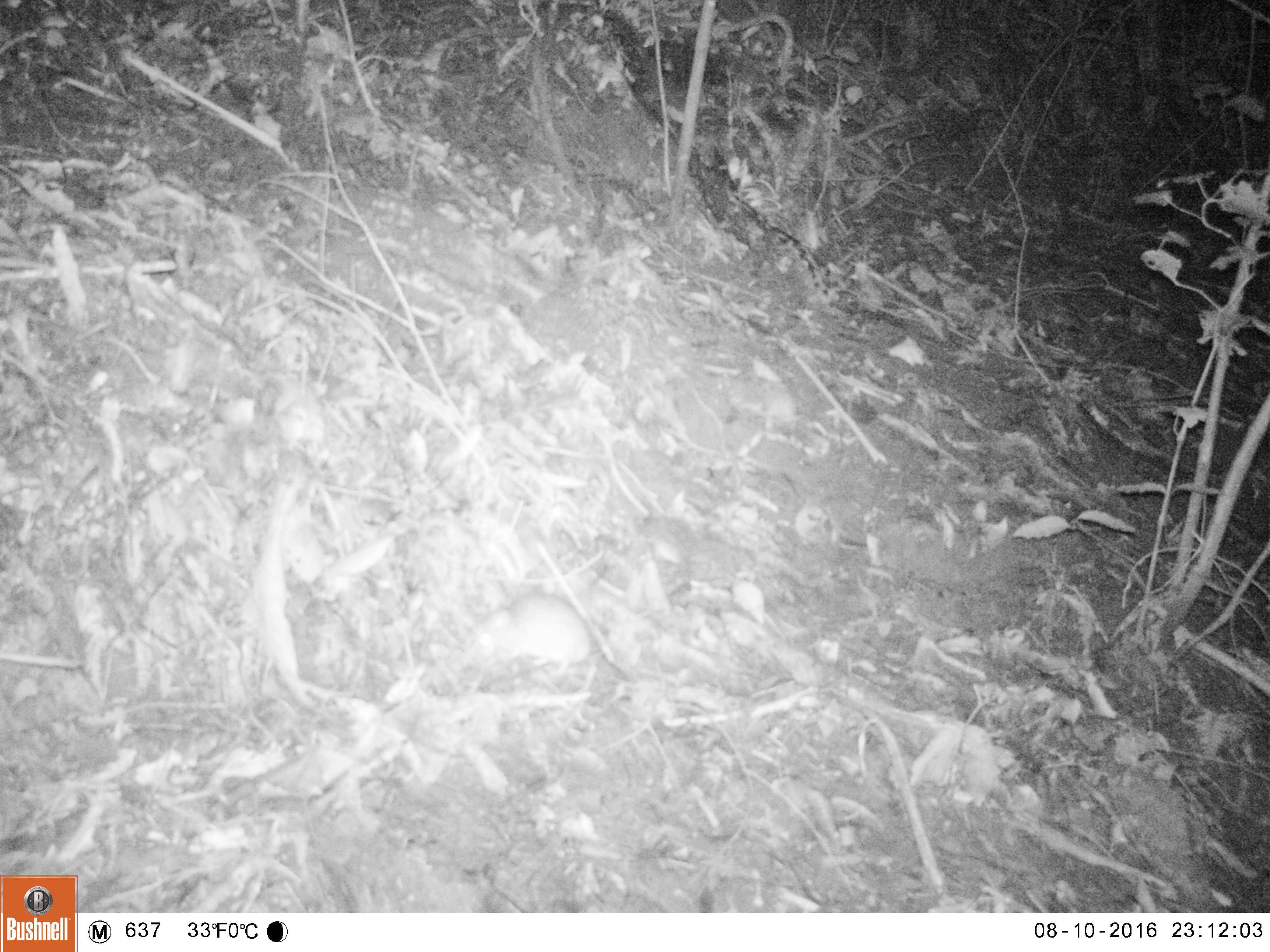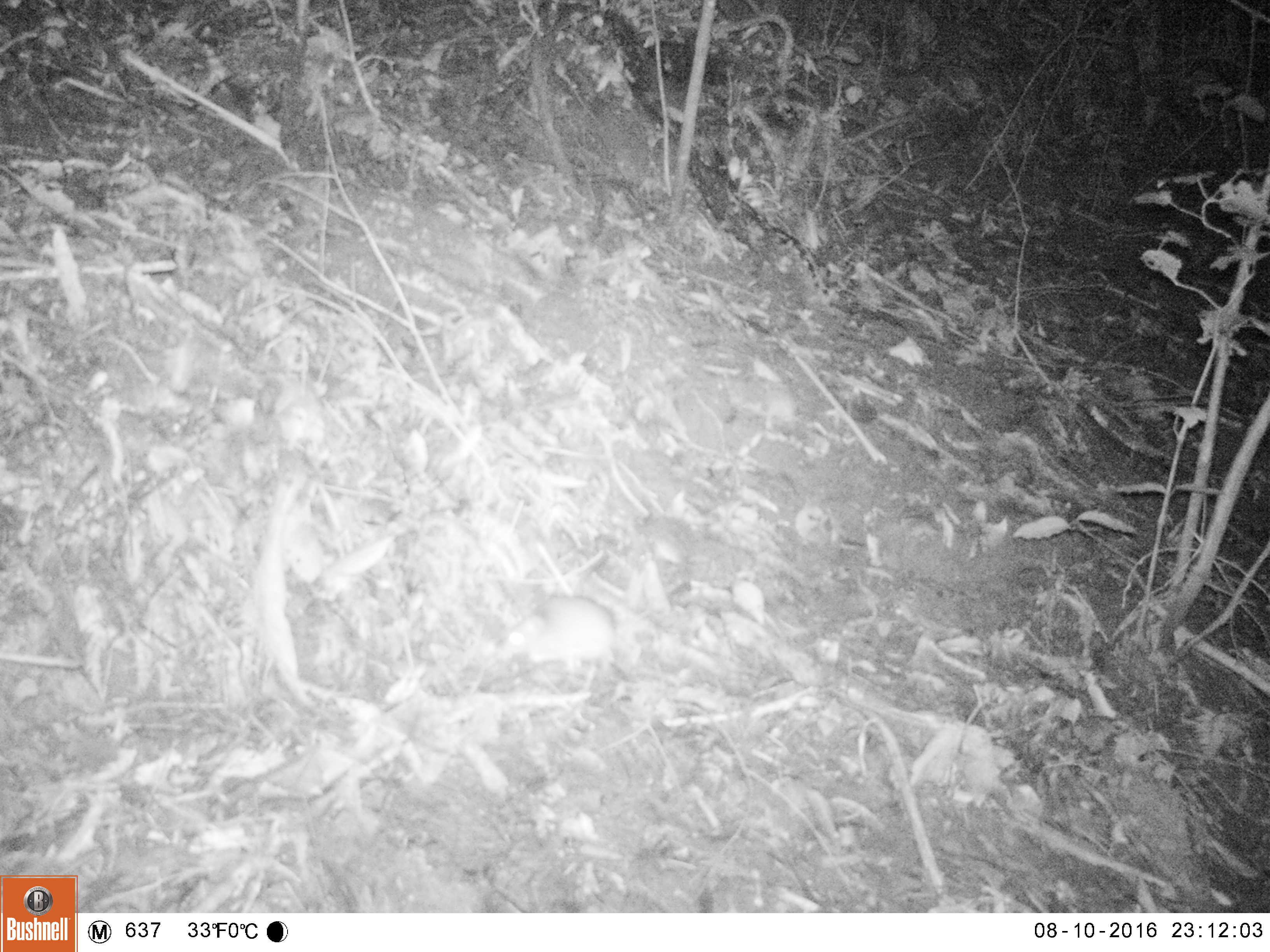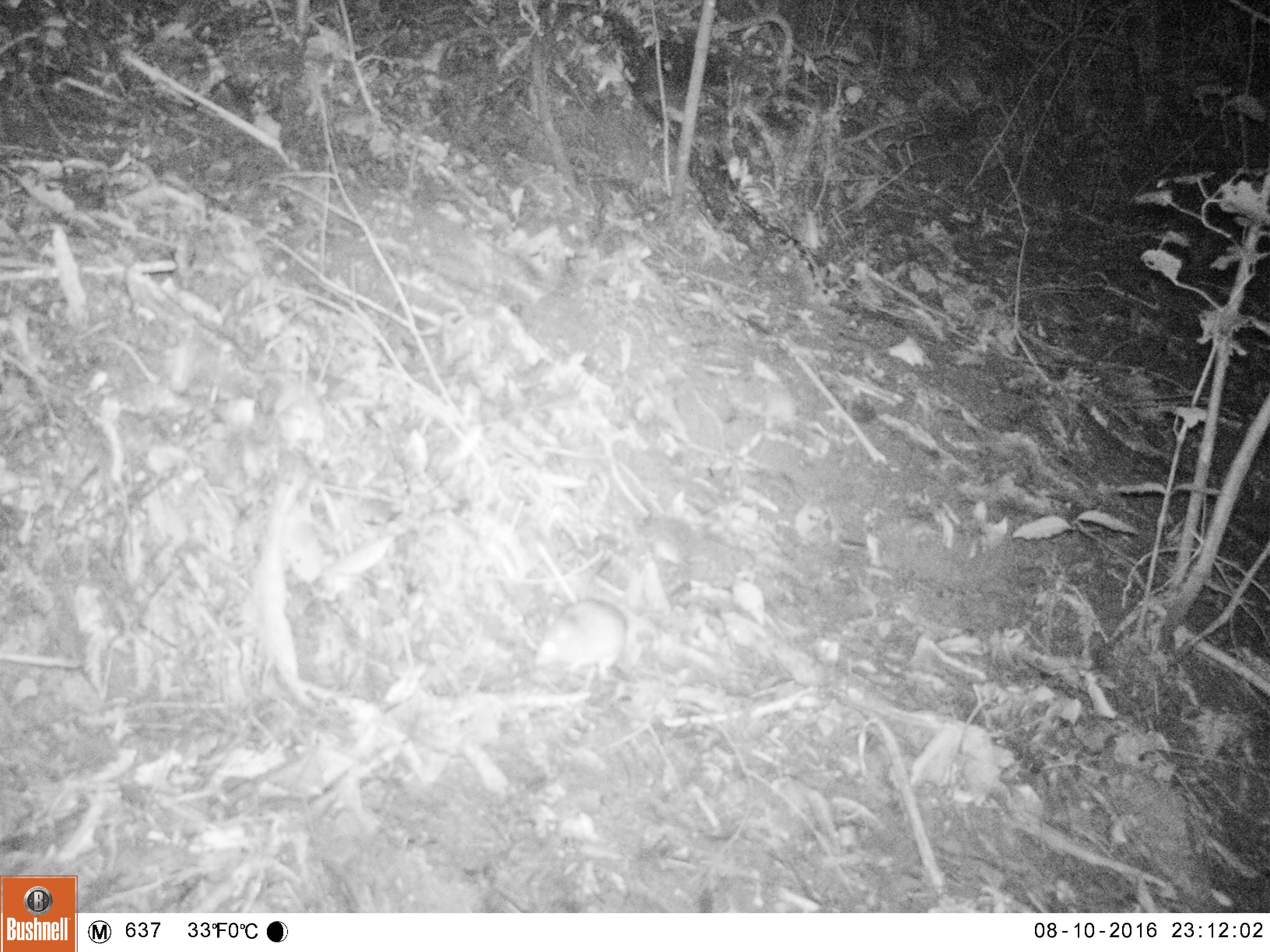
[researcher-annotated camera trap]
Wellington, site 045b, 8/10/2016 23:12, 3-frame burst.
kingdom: Animalia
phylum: Chordata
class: Mammalia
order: Rodentia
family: Muridae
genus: Rattus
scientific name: Rattus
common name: rat